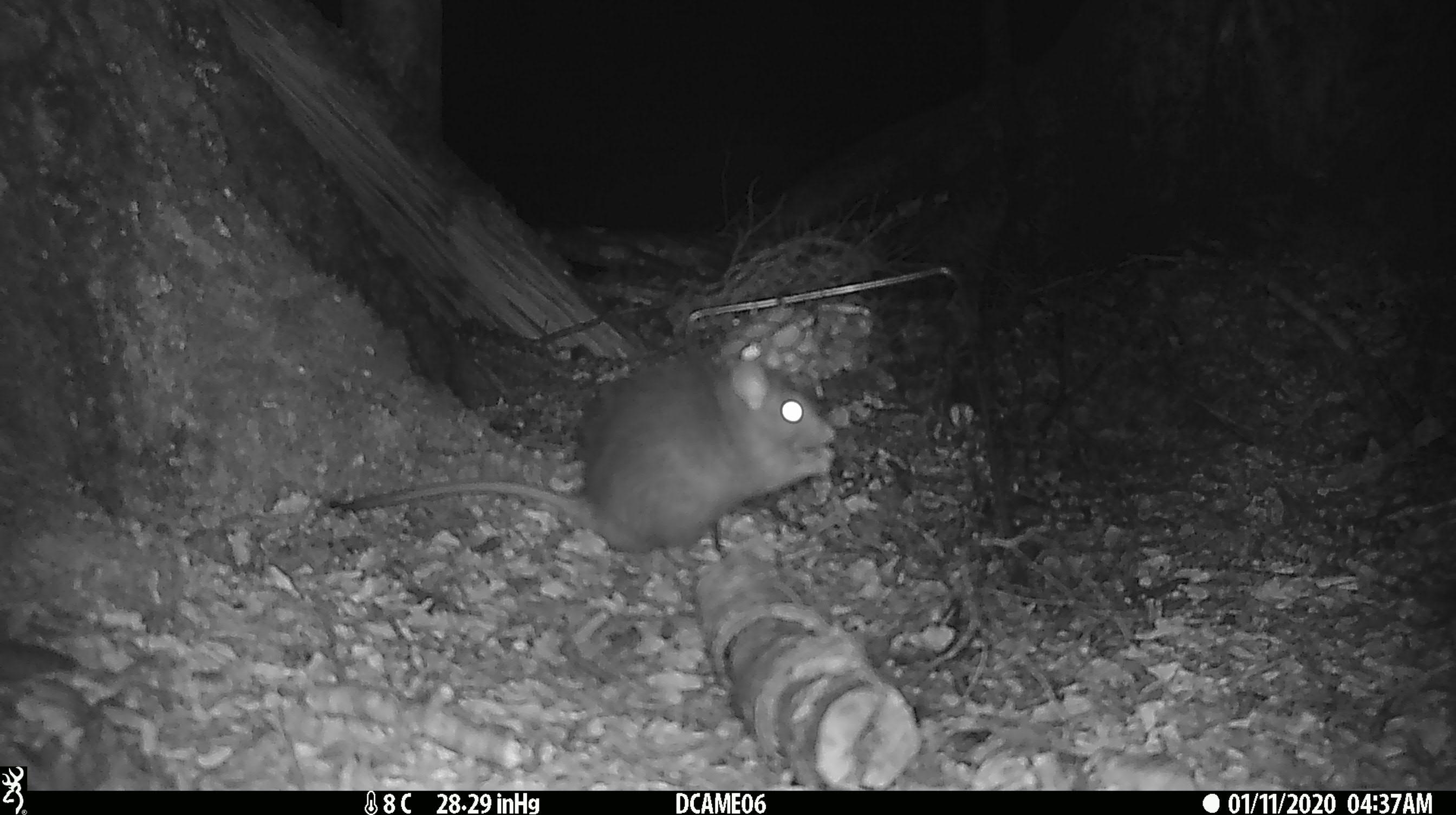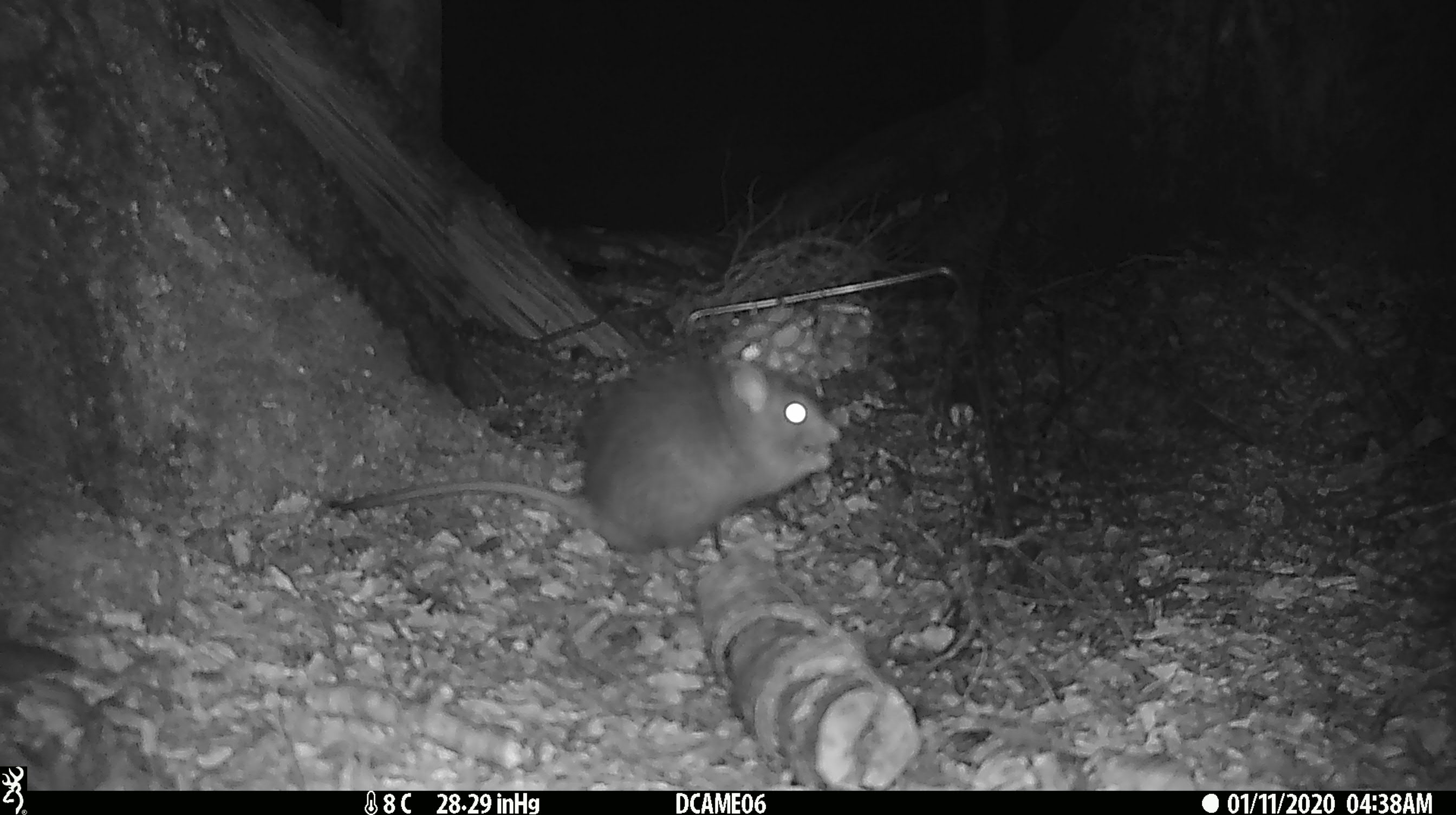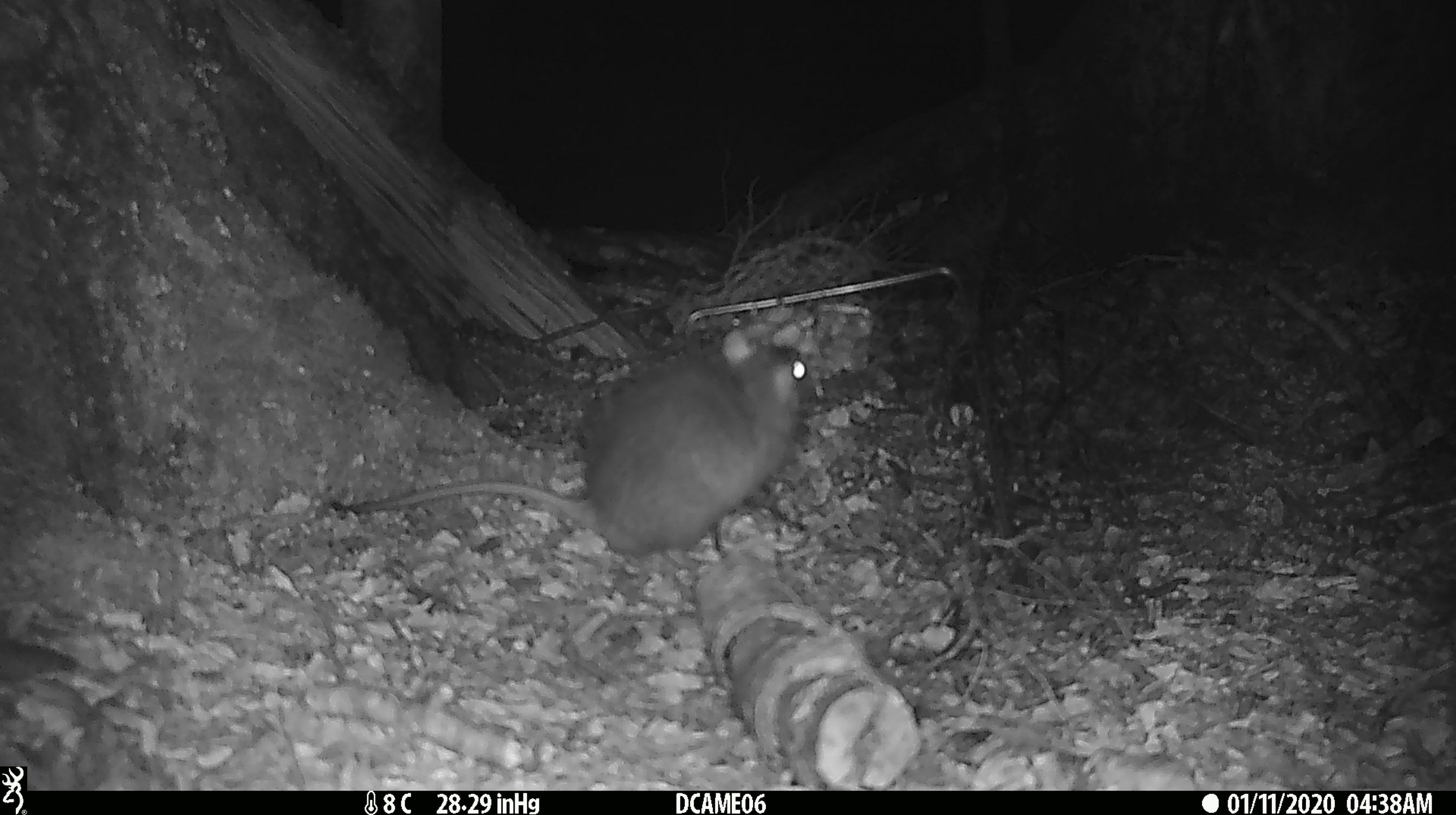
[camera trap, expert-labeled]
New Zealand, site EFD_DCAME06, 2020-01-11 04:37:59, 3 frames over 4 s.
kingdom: Animalia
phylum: Chordata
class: Mammalia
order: Rodentia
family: Muridae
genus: Rattus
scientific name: Rattus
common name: rat